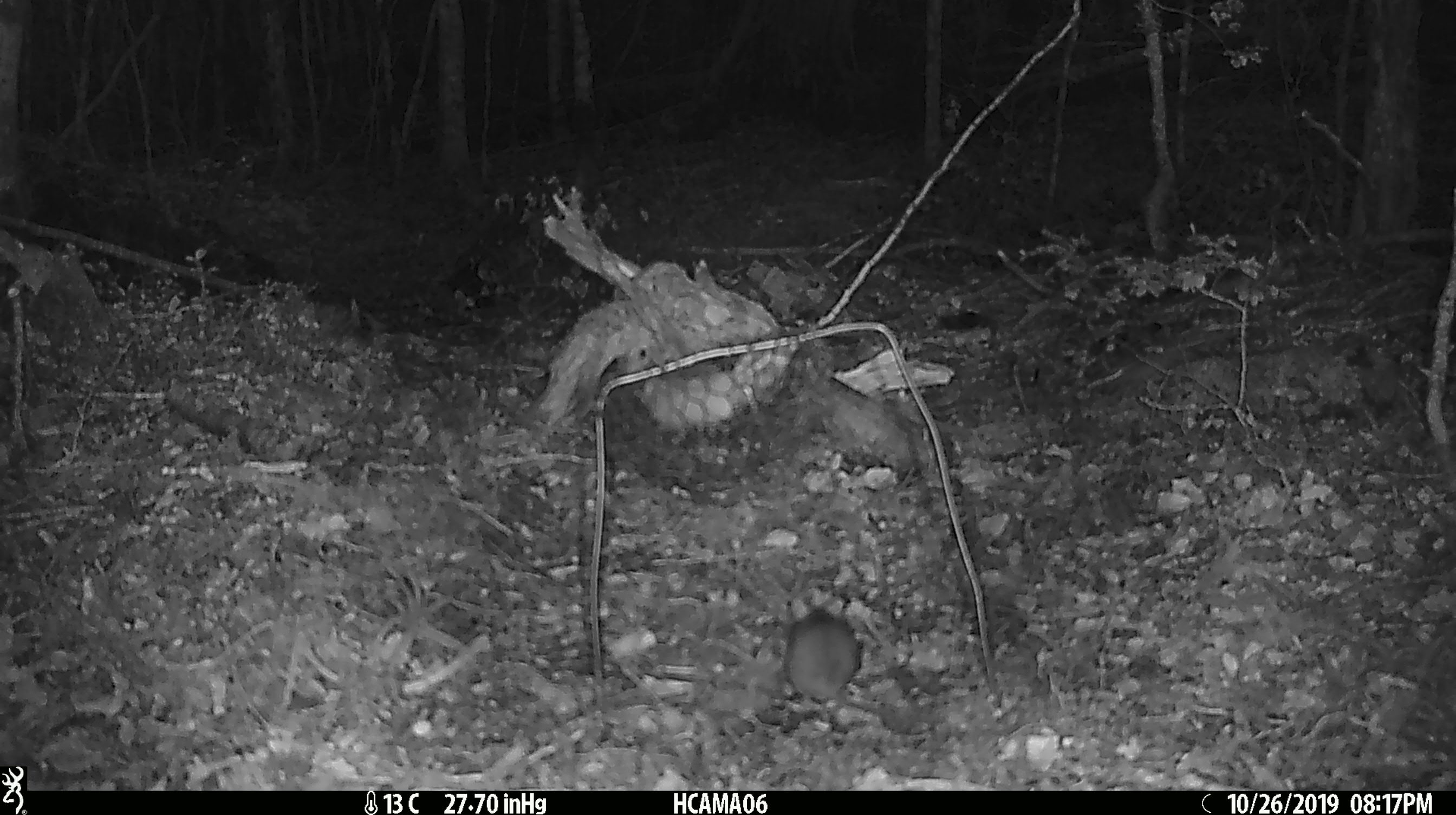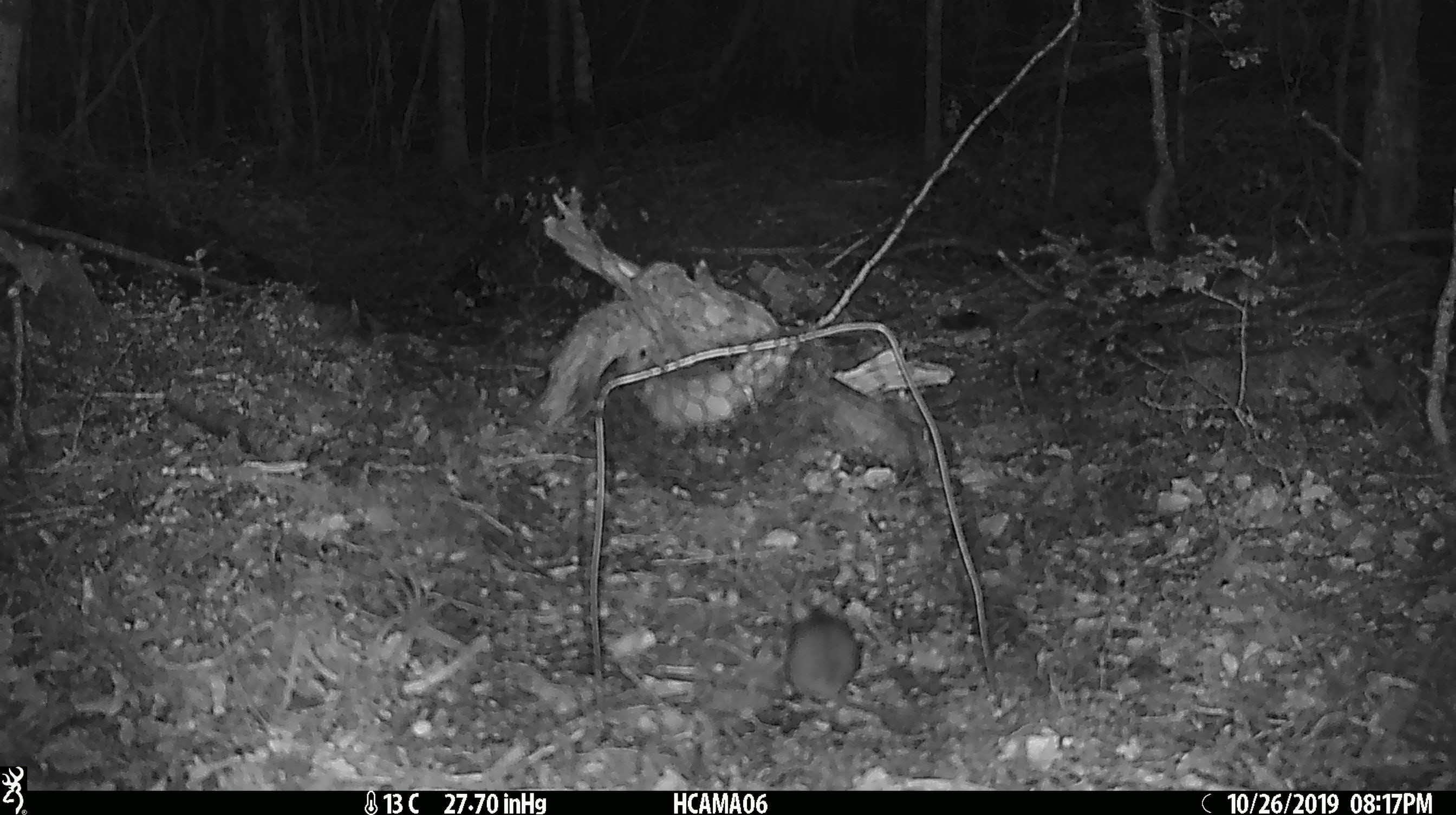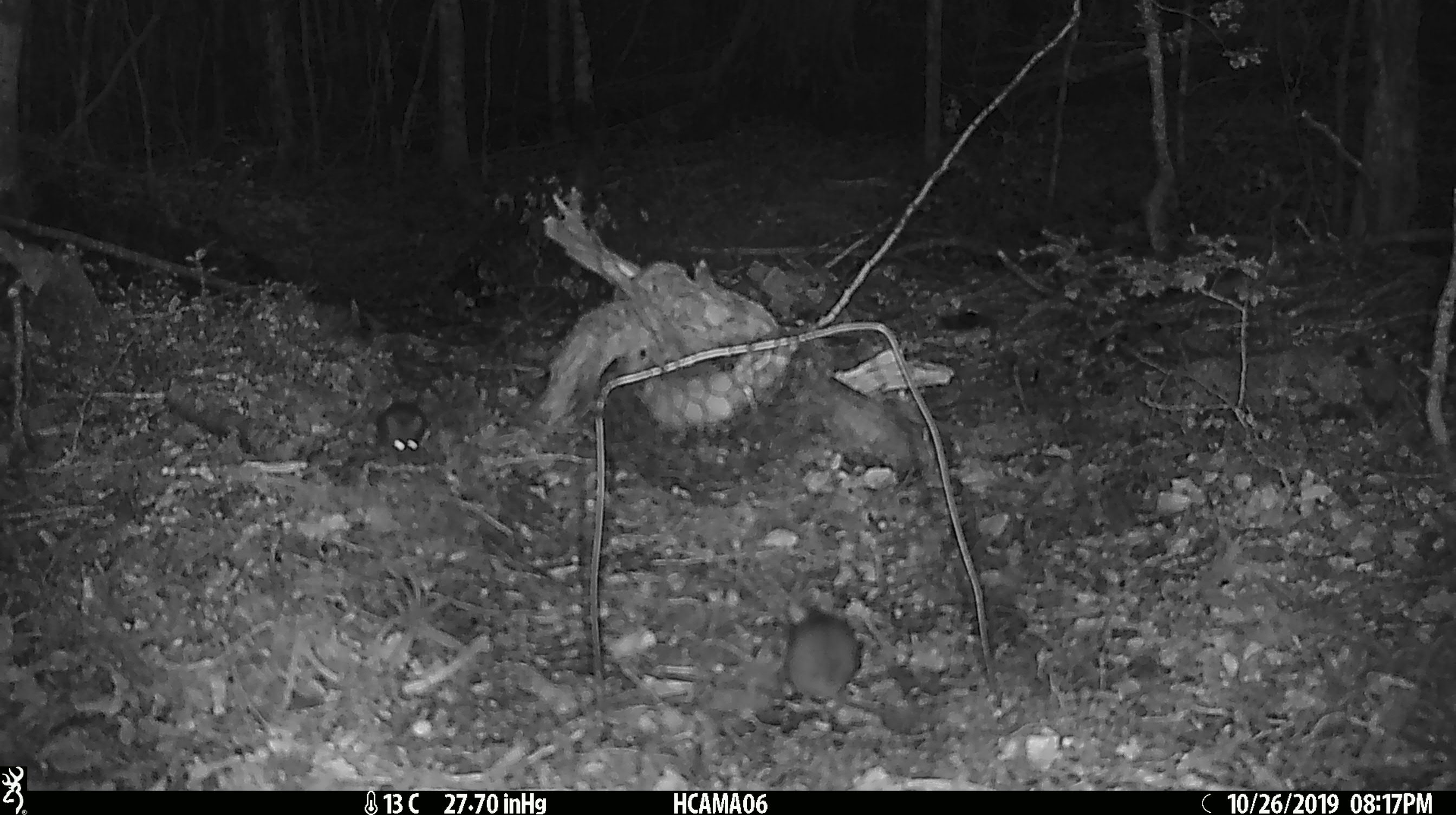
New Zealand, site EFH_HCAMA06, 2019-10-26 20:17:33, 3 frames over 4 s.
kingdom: Animalia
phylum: Chordata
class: Mammalia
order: Rodentia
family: Muridae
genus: Mus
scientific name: Mus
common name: mouse